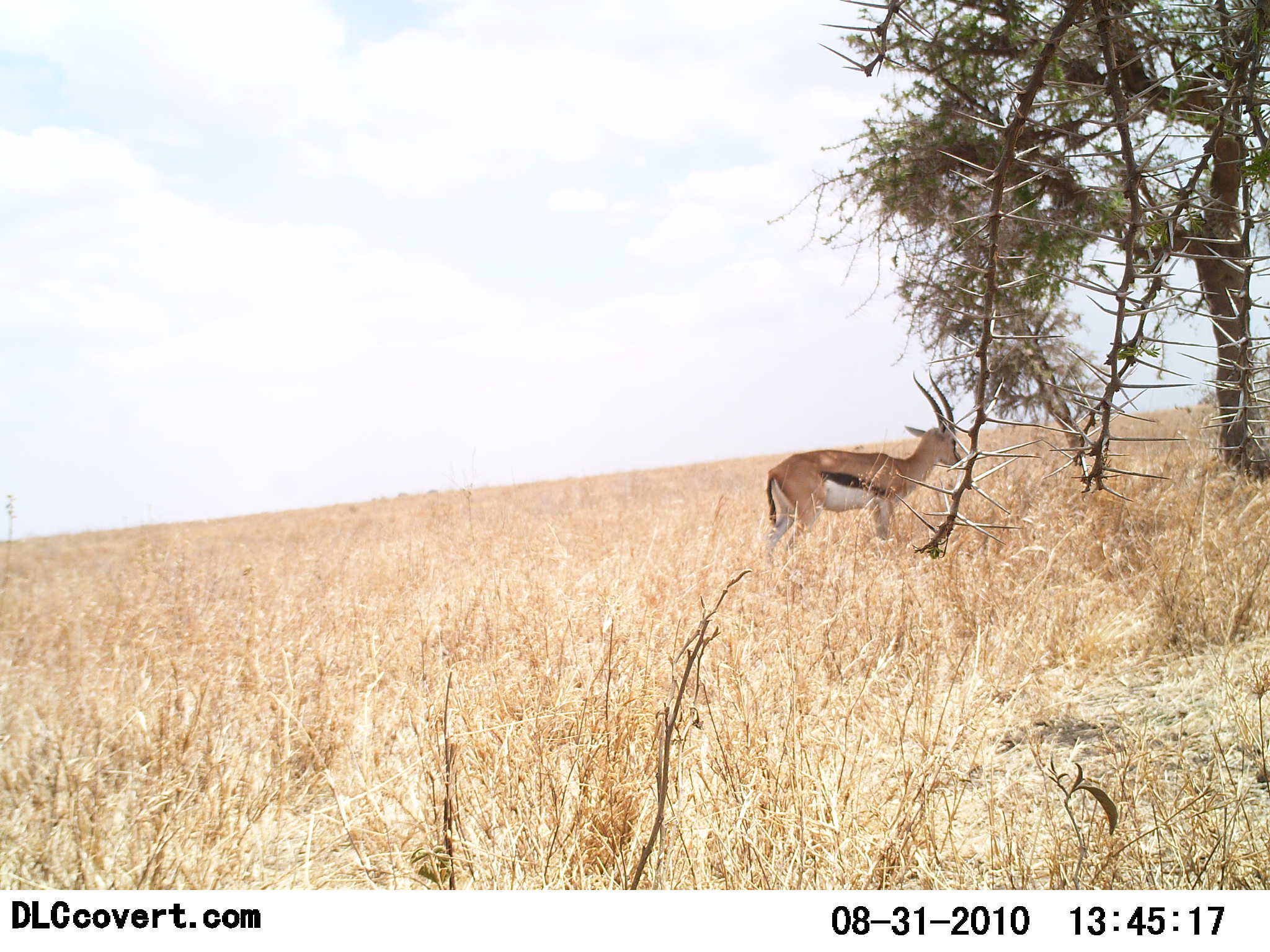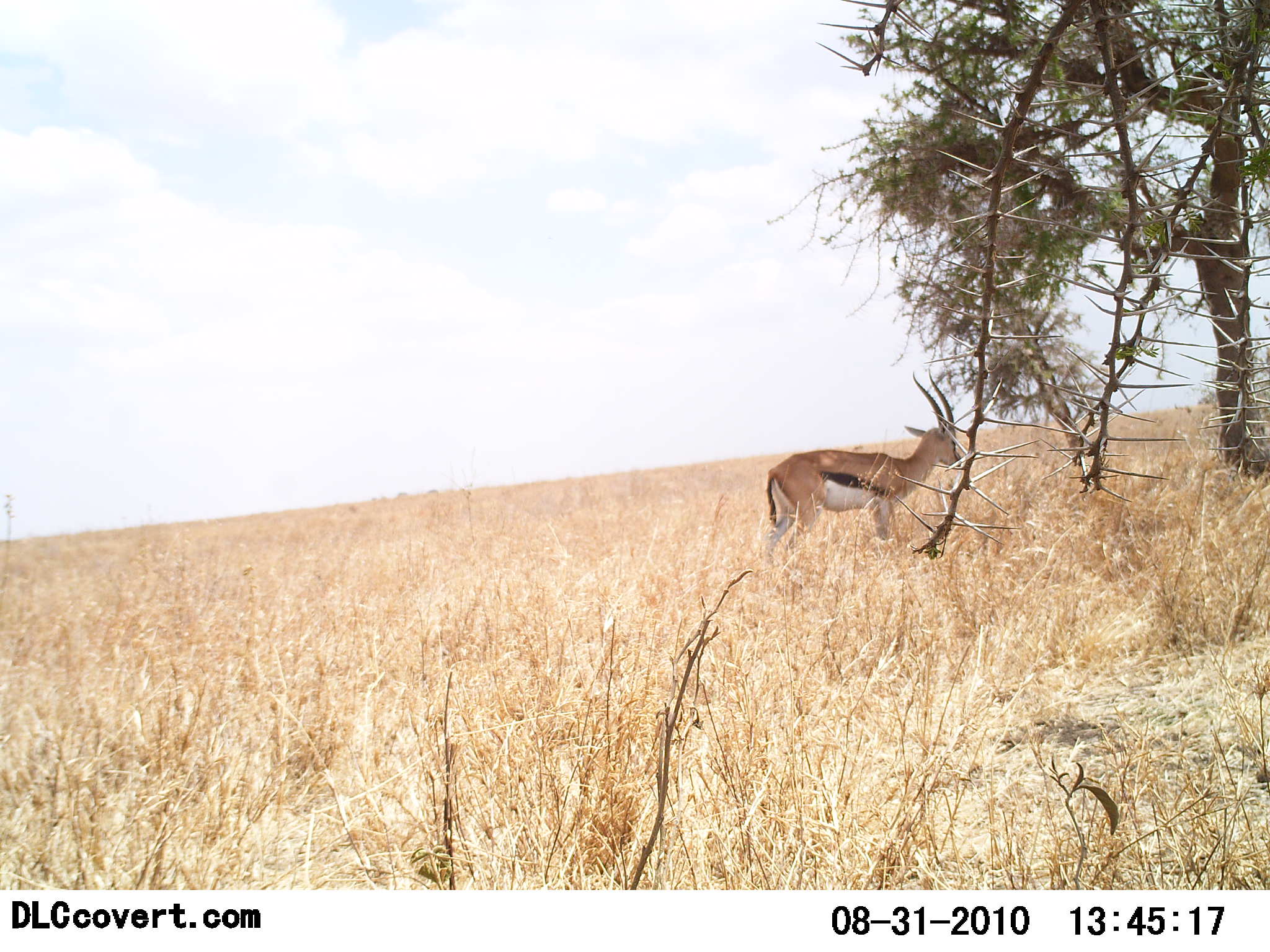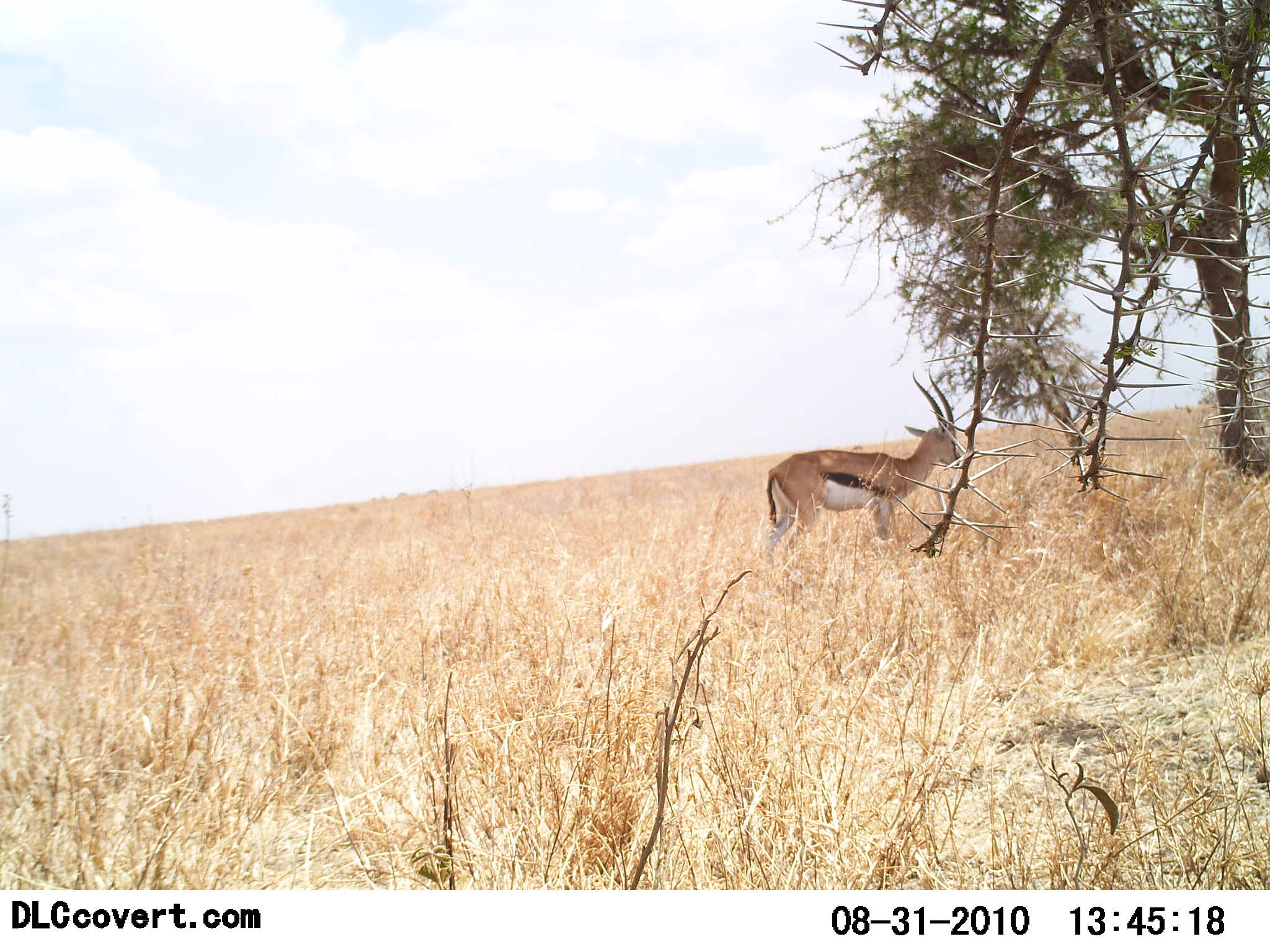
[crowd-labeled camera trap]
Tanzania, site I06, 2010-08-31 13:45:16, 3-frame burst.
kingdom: Animalia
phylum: Chordata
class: Mammalia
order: Artiodactyla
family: Bovidae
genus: Eudorcas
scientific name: Eudorcas thomsonii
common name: thomson's gazelle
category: gazellethomsons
Gazellethomsons (thomson's gazelle) (Eudorcas thomsonii), count 1. Behavior (volunteer vote fractions): standing 93%, resting 0%, moving 7%, interacting 0%. Young present (vote fraction): 0%. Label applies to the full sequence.